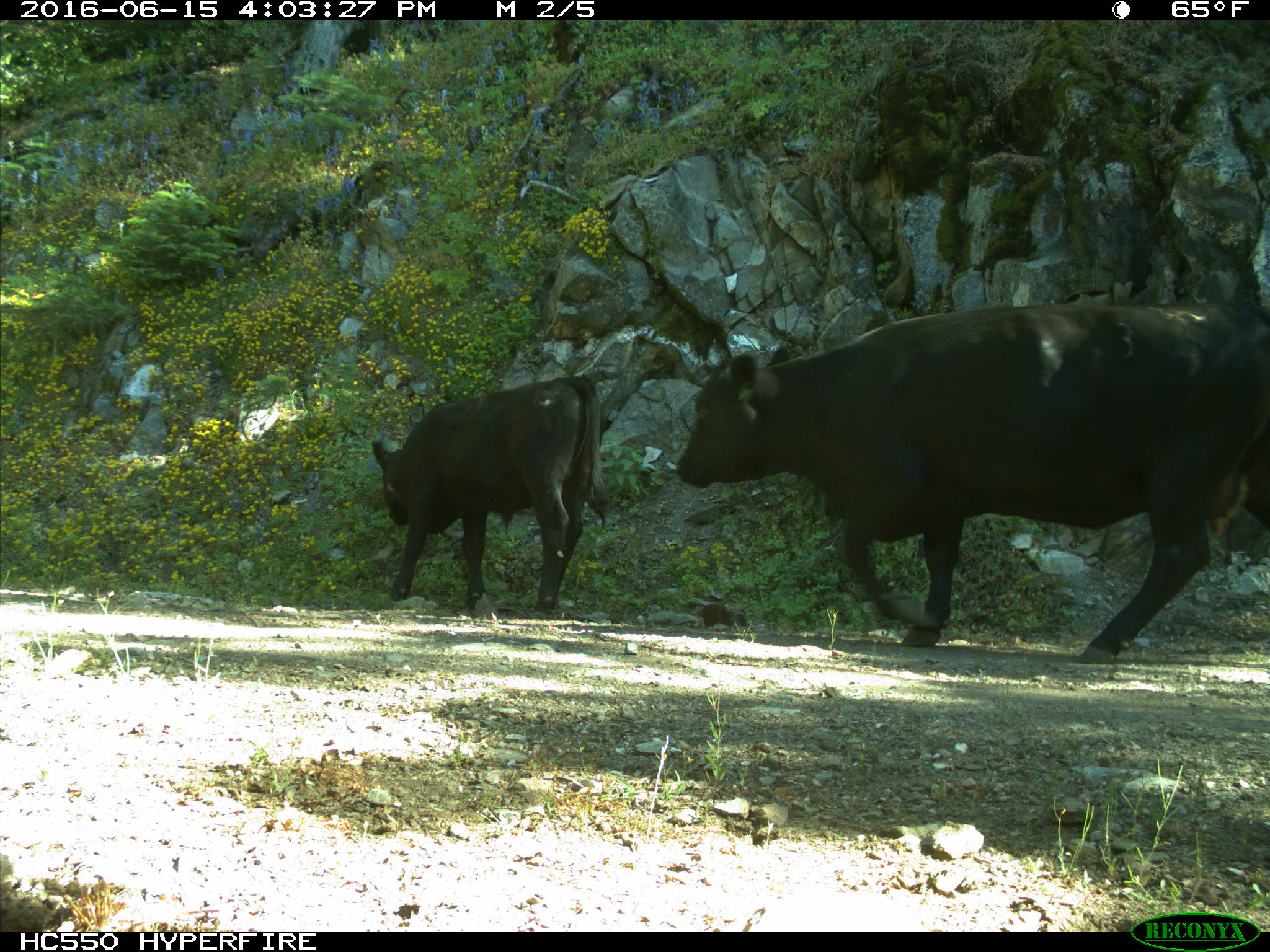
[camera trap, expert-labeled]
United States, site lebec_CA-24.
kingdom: Animalia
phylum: Chordata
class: Mammalia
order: Artiodactyla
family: Bovidae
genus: Bos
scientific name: Bos taurus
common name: domestic cow